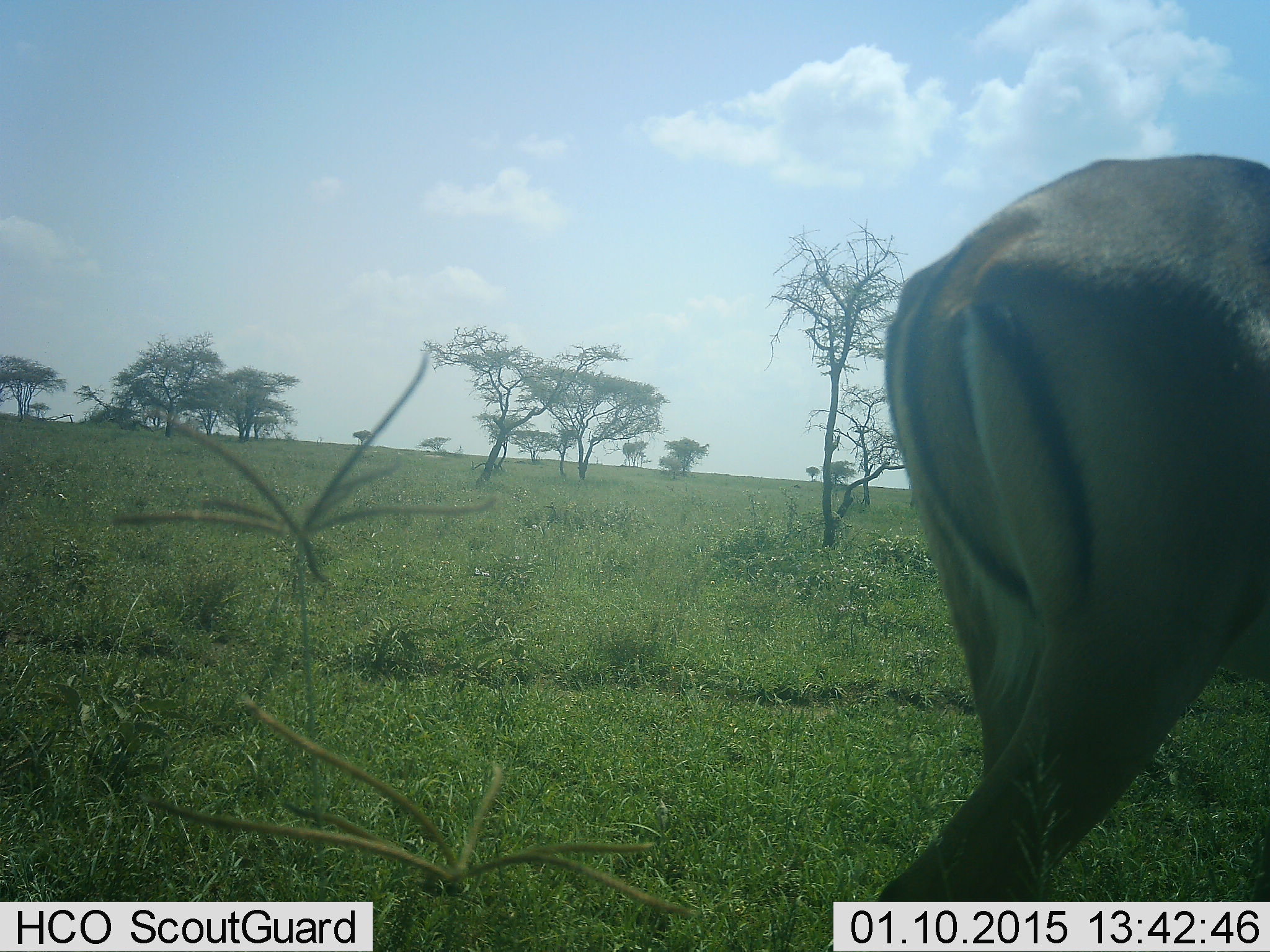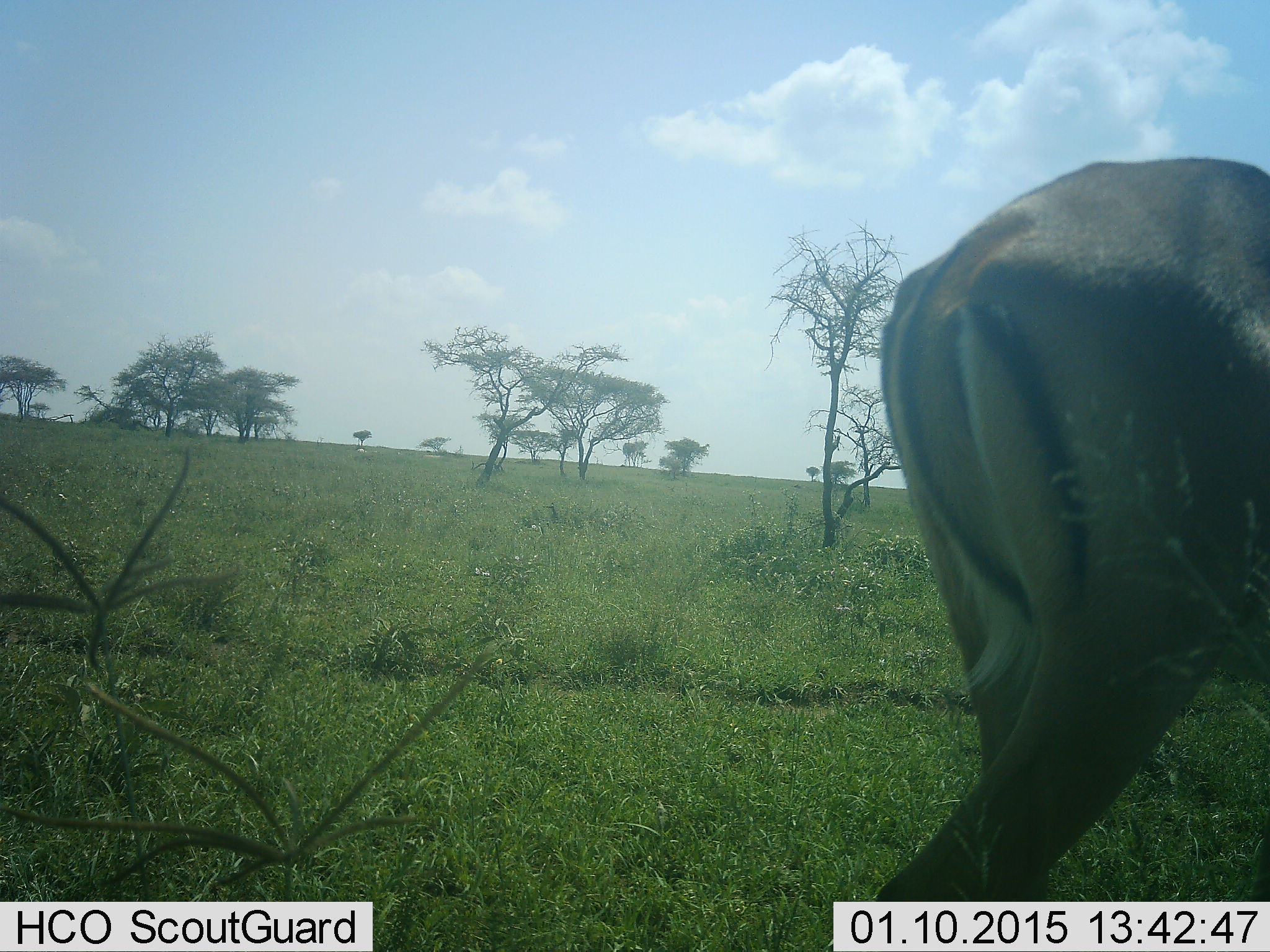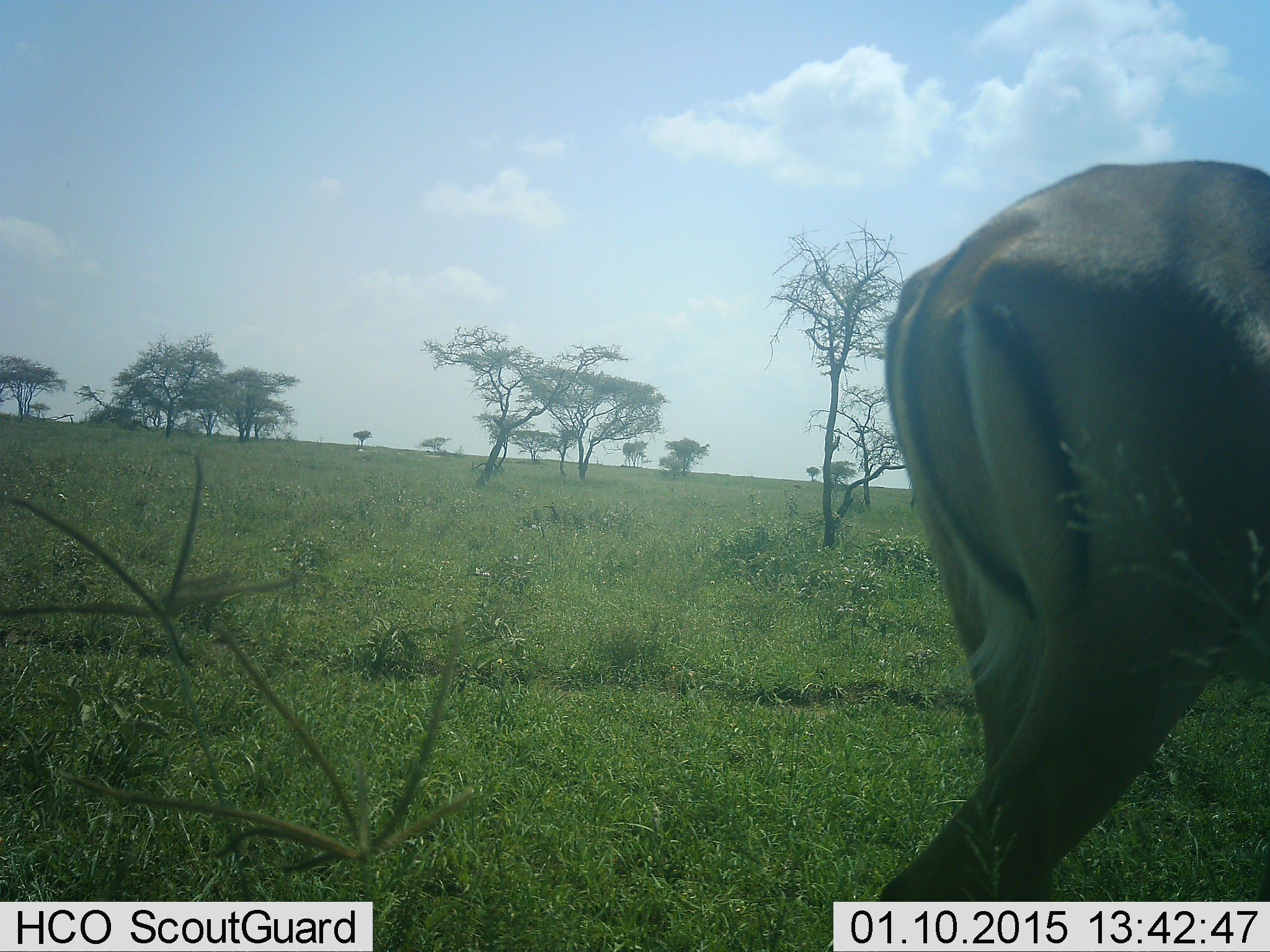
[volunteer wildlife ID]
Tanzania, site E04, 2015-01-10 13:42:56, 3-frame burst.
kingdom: Animalia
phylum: Chordata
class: Mammalia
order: Artiodactyla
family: Bovidae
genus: Nanger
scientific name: Nanger granti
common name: grant's gazelle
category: gazellegrants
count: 1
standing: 90%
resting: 0%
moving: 10%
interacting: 0%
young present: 0%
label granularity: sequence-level